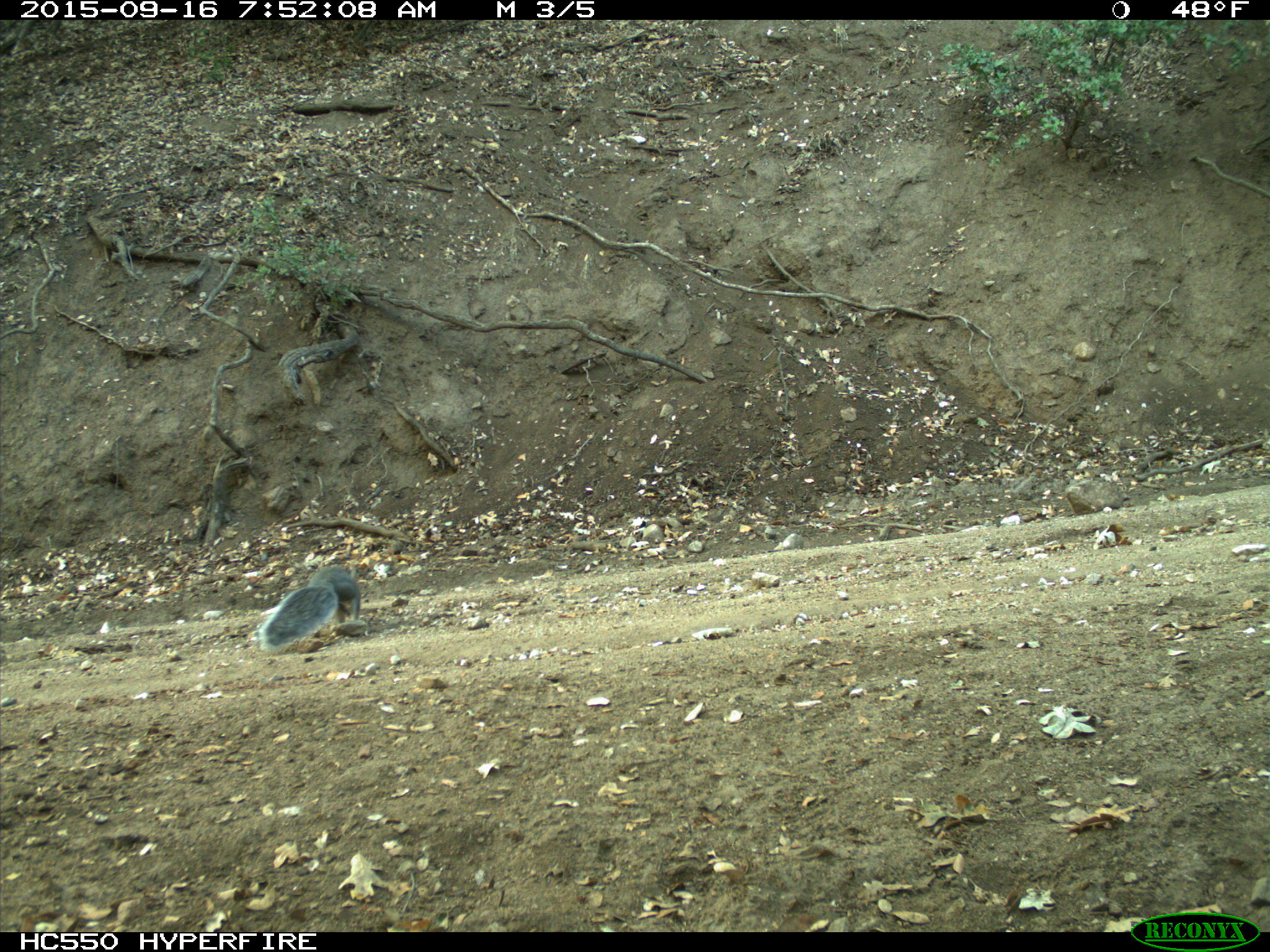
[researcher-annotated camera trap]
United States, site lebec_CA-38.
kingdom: Animalia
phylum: Chordata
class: Mammalia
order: Rodentia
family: Sciuridae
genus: Sciurus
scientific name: Sciurus carolinensis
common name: eastern gray squirrel